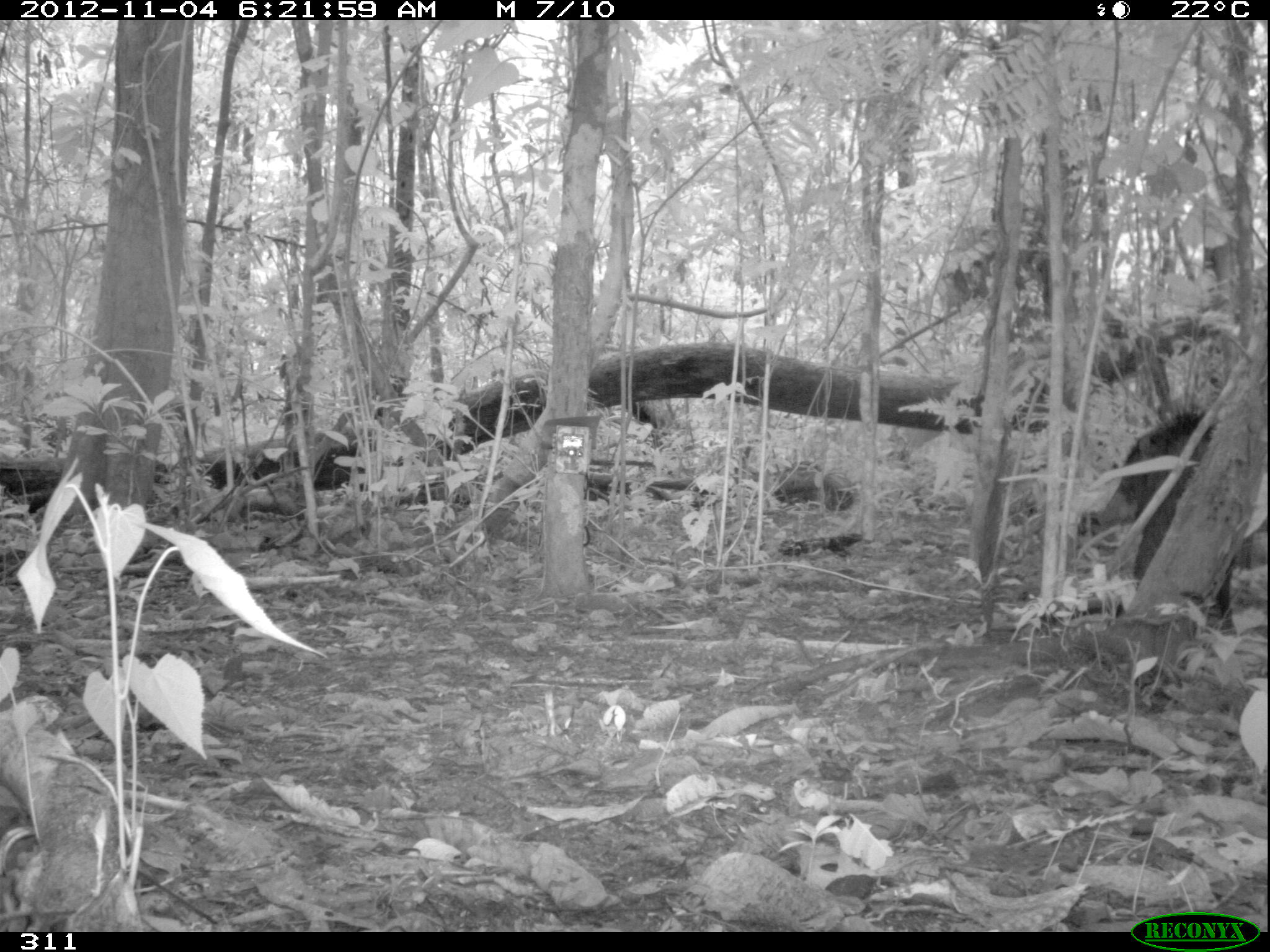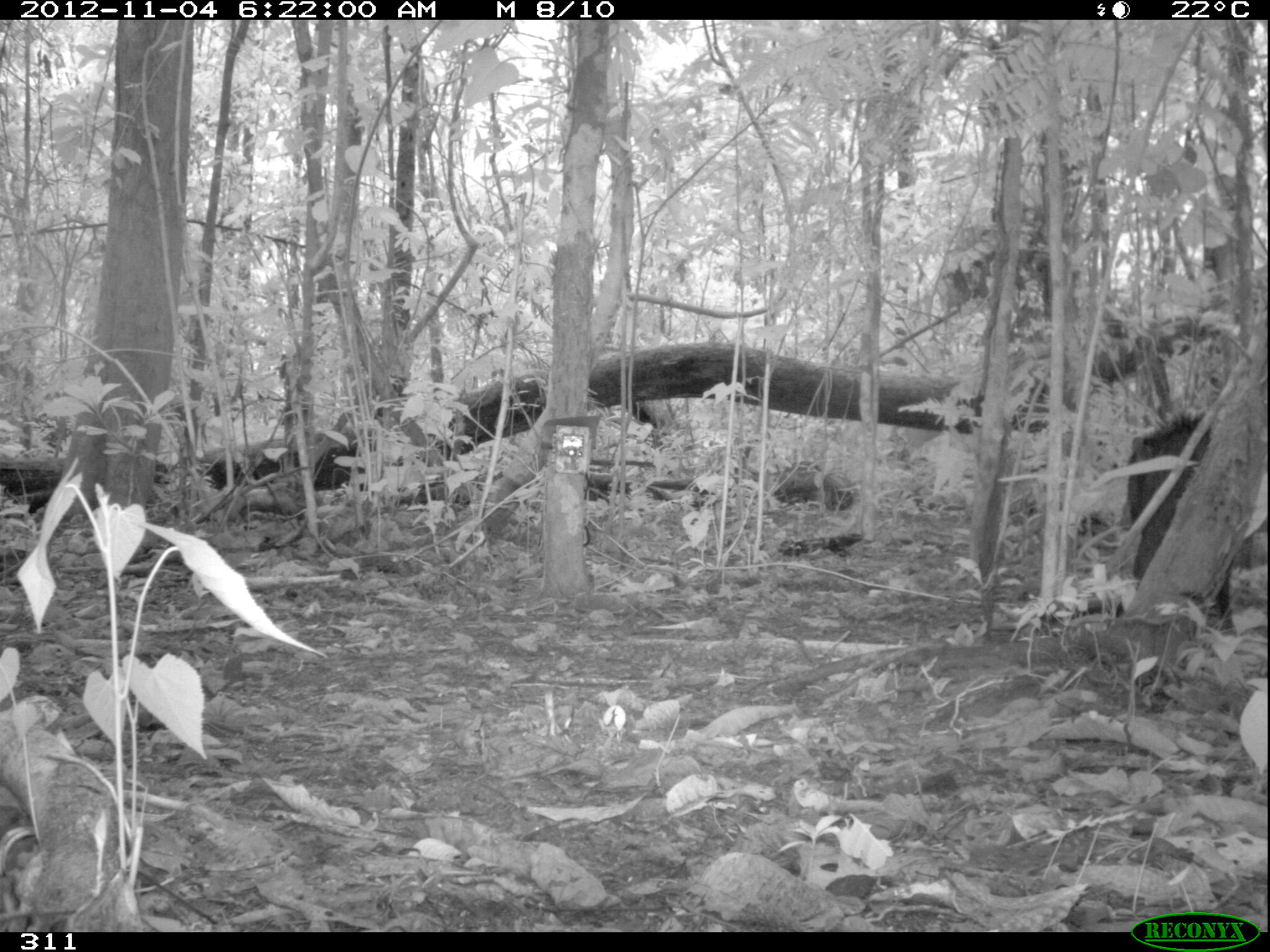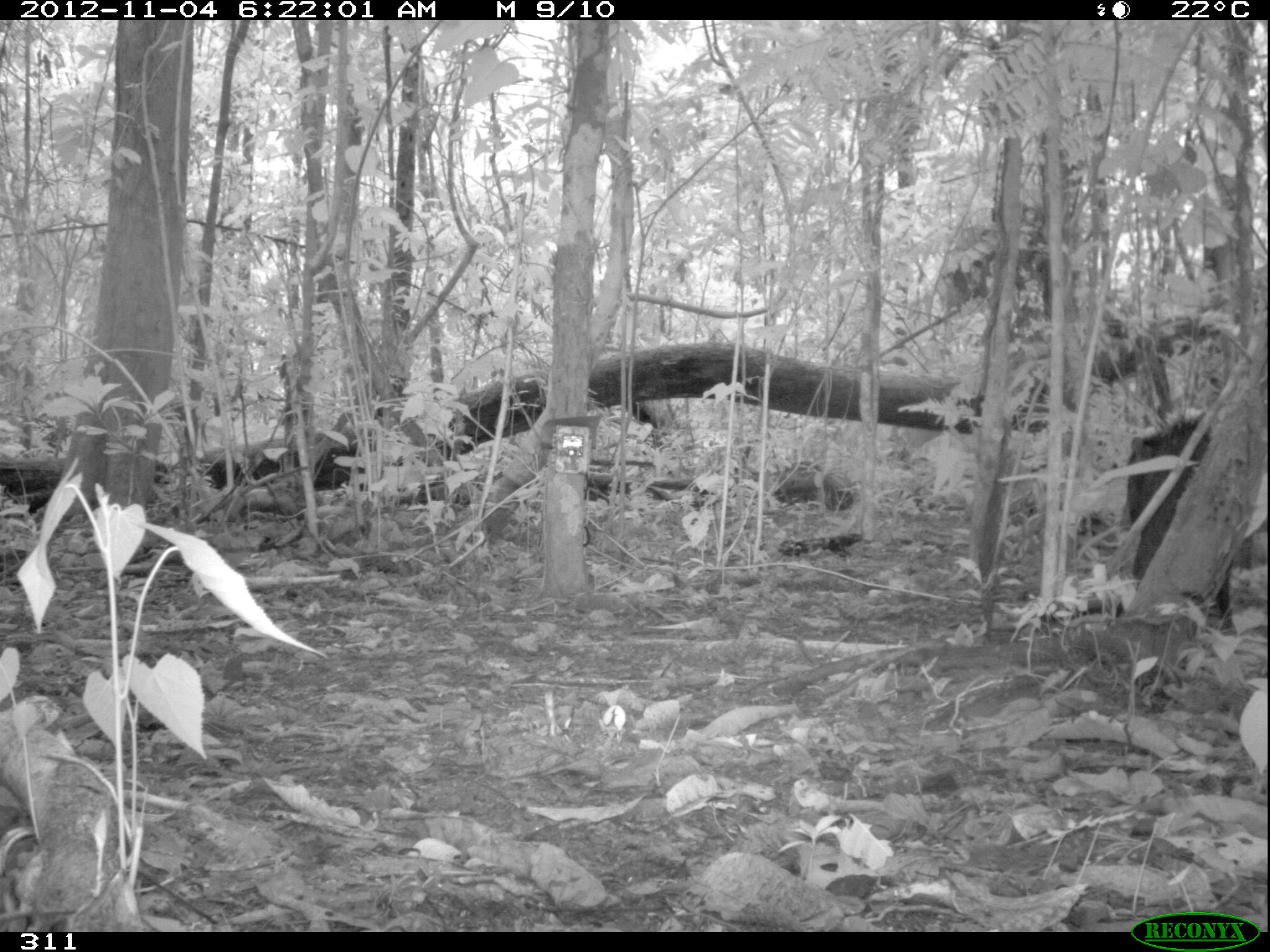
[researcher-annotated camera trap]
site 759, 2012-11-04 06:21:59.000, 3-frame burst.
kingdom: Animalia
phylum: Chordata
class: Mammalia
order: Artiodactyla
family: Tayassuidae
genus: Tayassu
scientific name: Tayassu pecari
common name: white-lipped peccary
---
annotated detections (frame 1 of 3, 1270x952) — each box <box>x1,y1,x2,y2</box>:
tayassu pecari: <box>1116,402,1238,639</box>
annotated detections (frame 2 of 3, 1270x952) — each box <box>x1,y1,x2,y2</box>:
tayassu pecari: <box>1123,408,1237,635</box>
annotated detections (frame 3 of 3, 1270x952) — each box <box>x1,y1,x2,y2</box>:
tayassu pecari: <box>1117,412,1239,635</box>